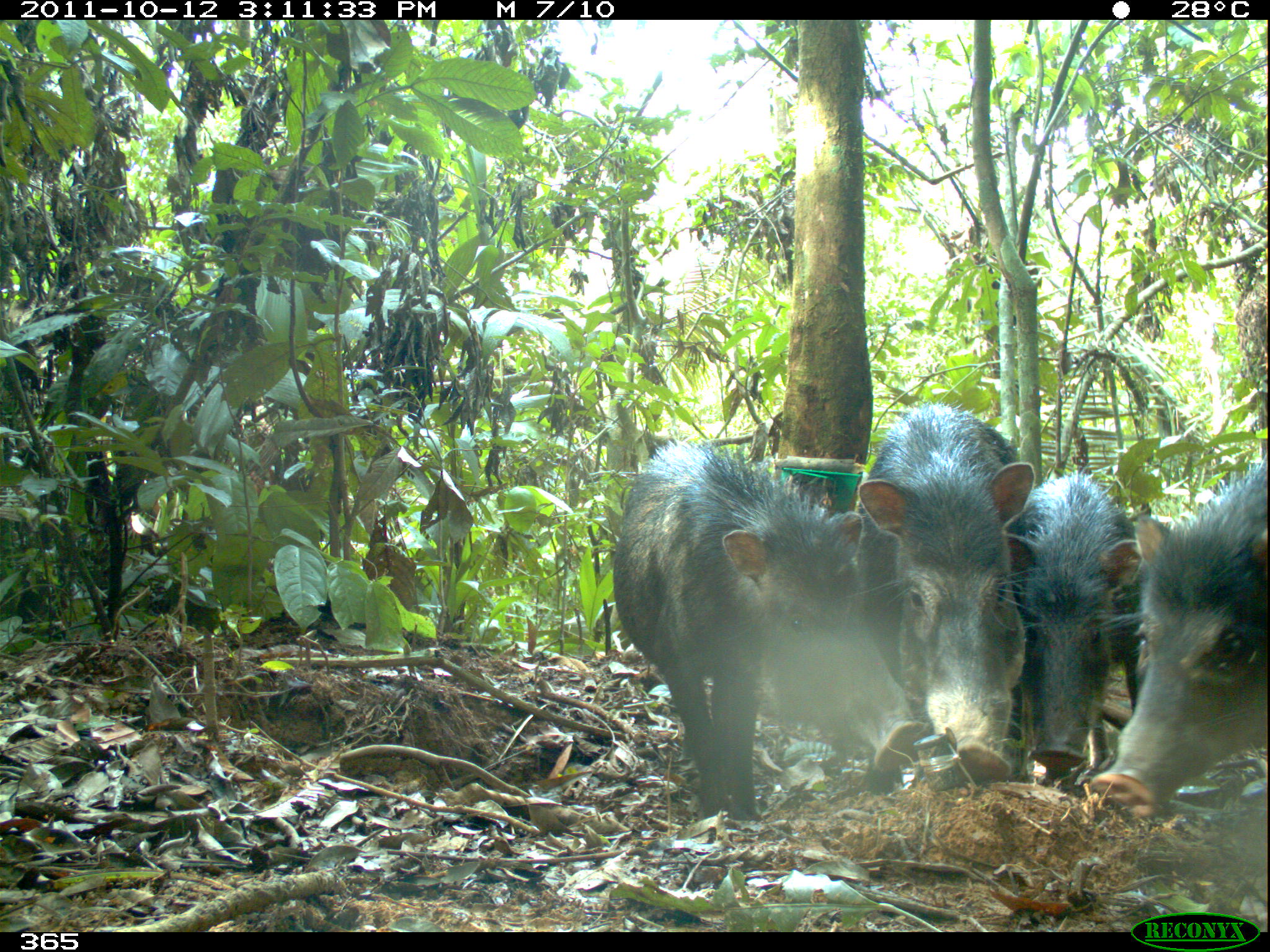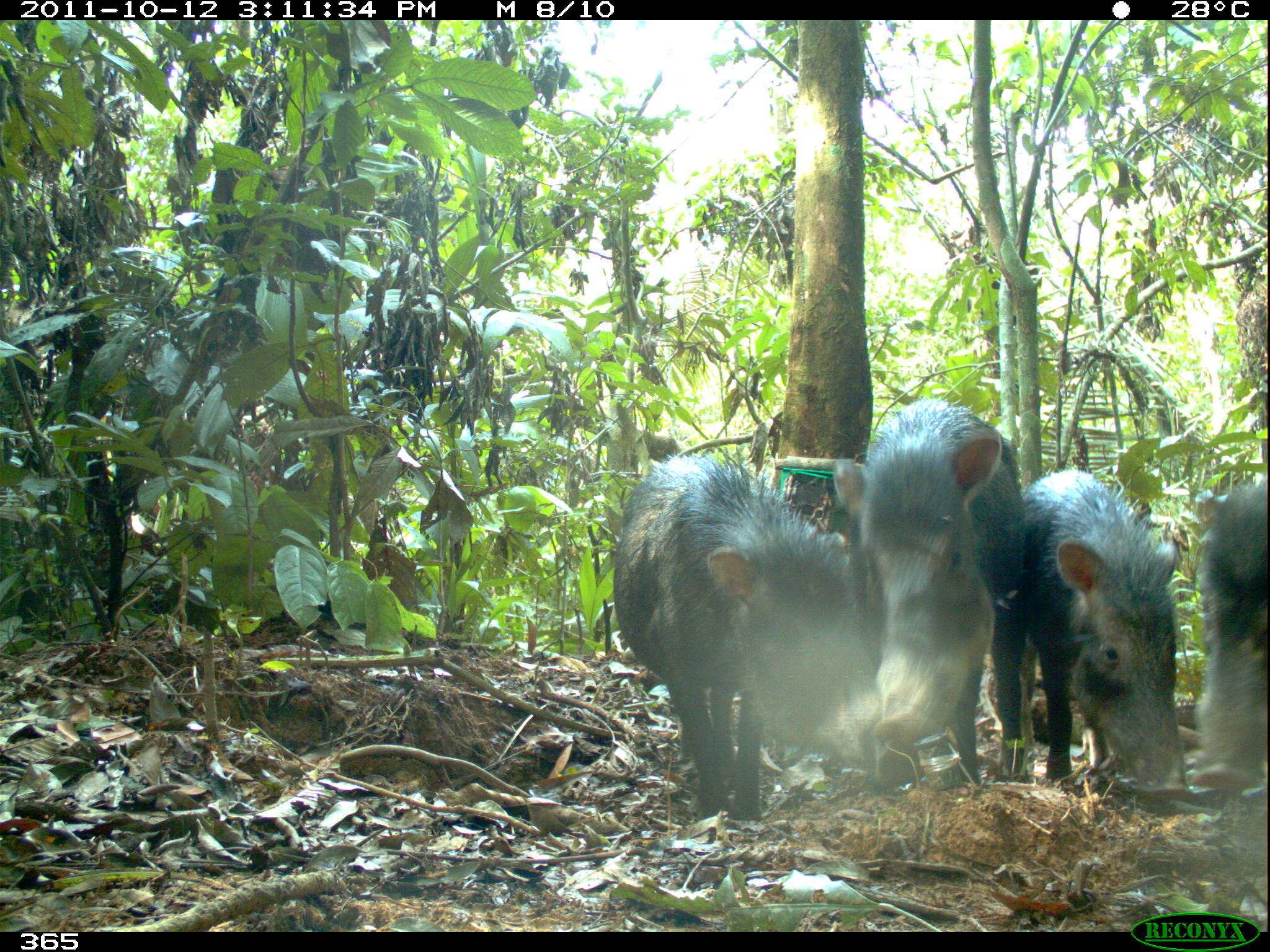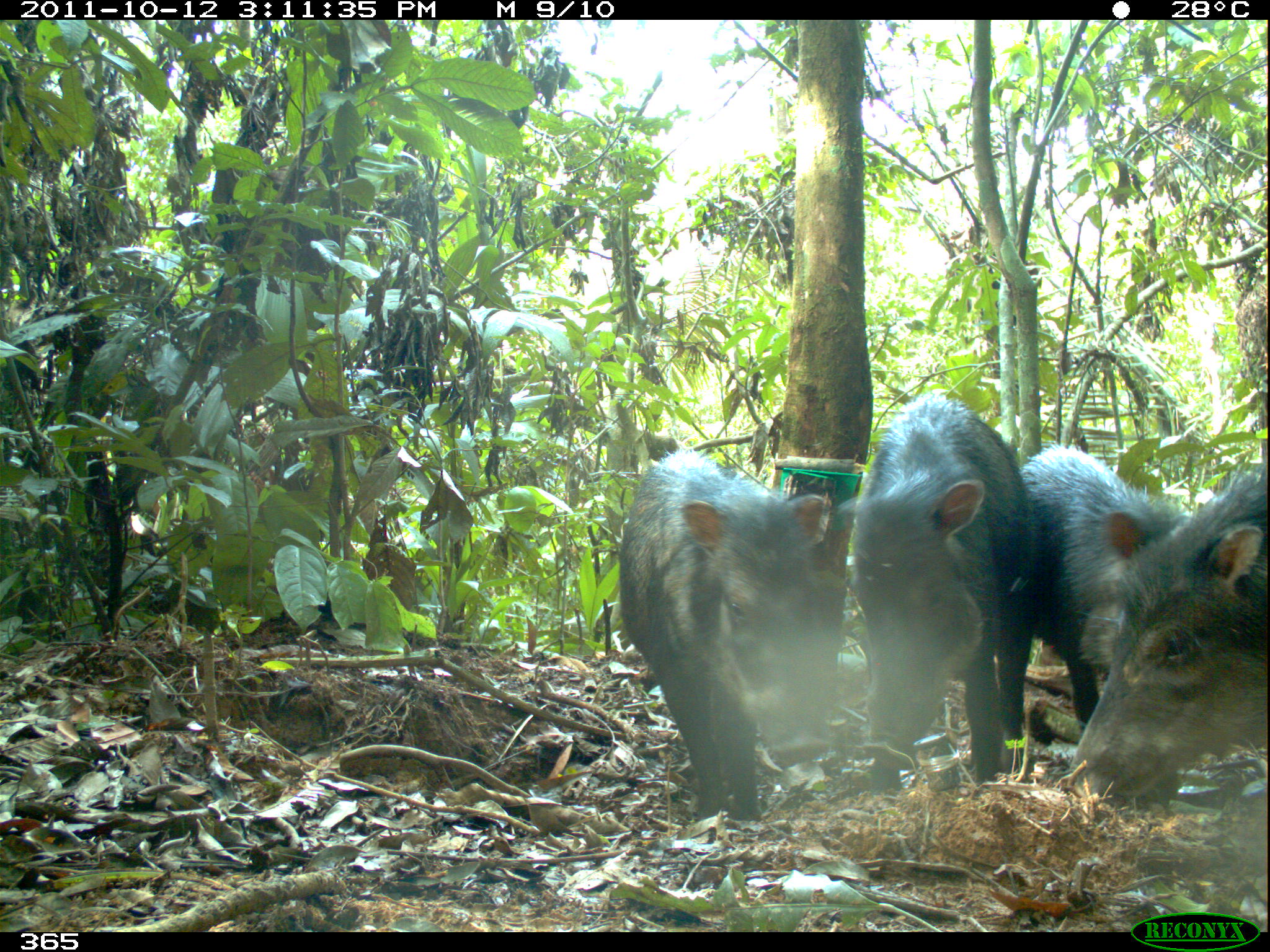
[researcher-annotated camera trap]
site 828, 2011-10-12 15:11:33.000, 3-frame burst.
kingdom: Animalia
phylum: Chordata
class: Mammalia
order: Artiodactyla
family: Tayassuidae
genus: Tayassu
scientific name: Tayassu pecari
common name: white-lipped peccary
Tayassu pecari (white-lipped peccary).